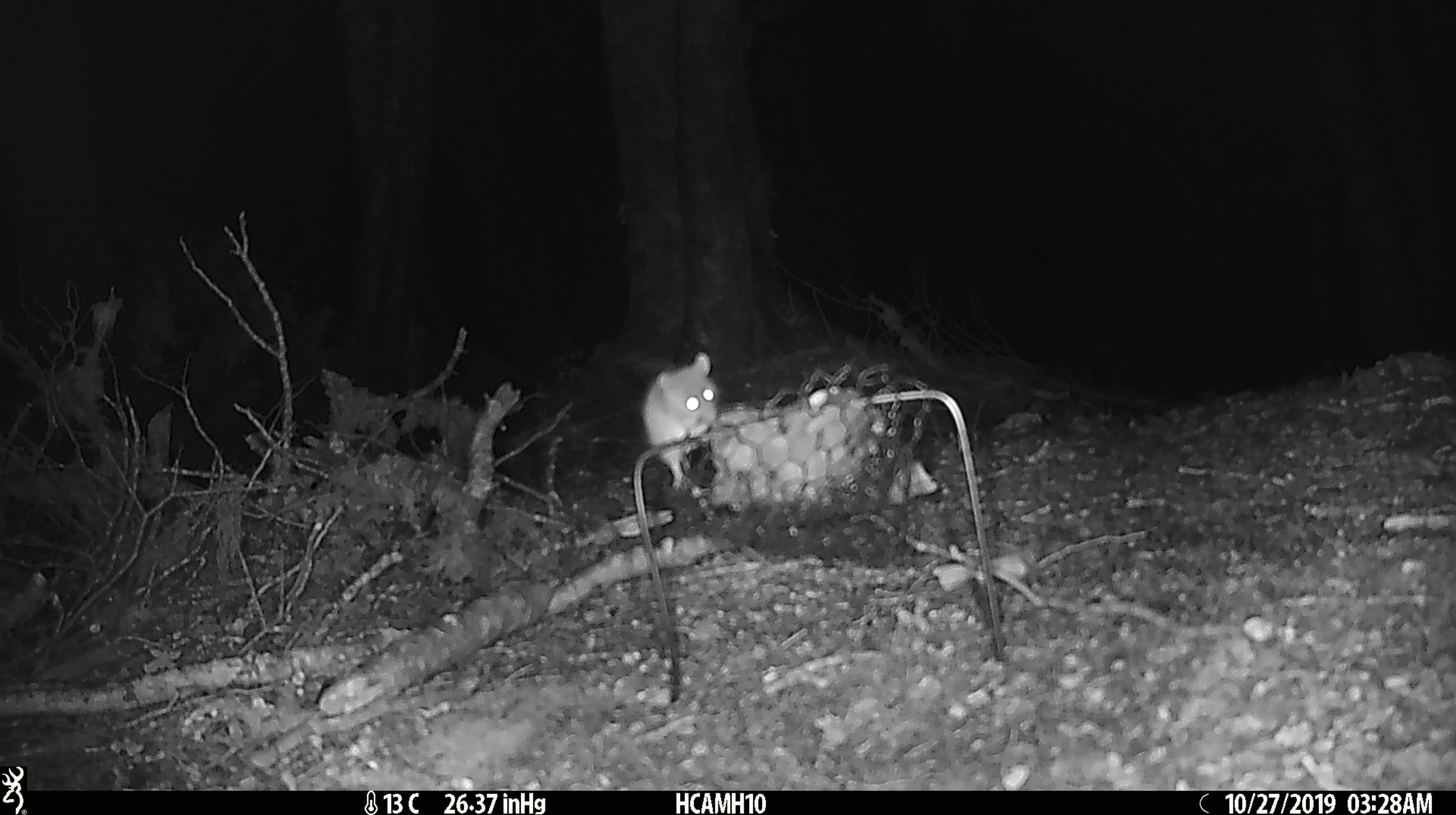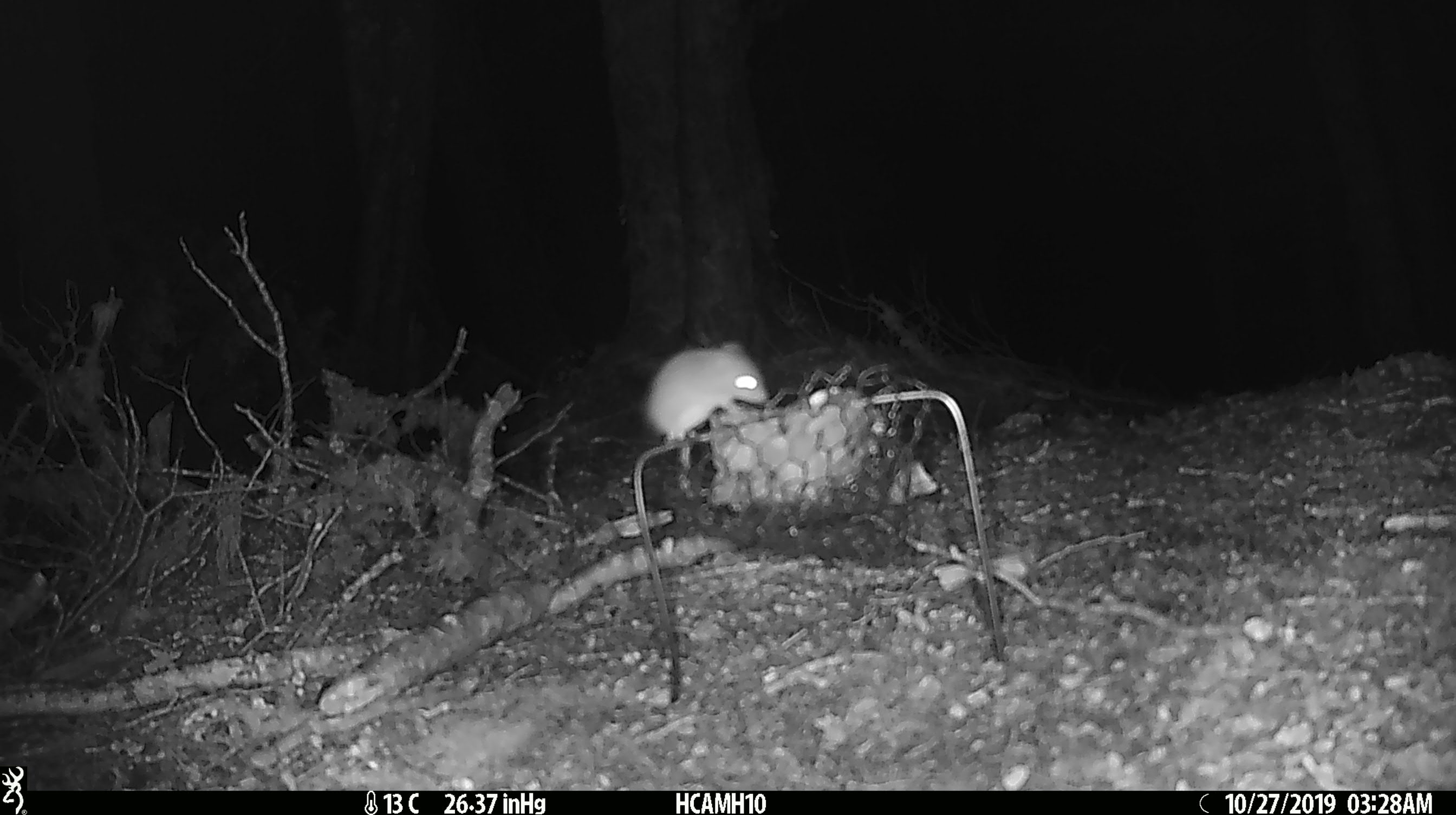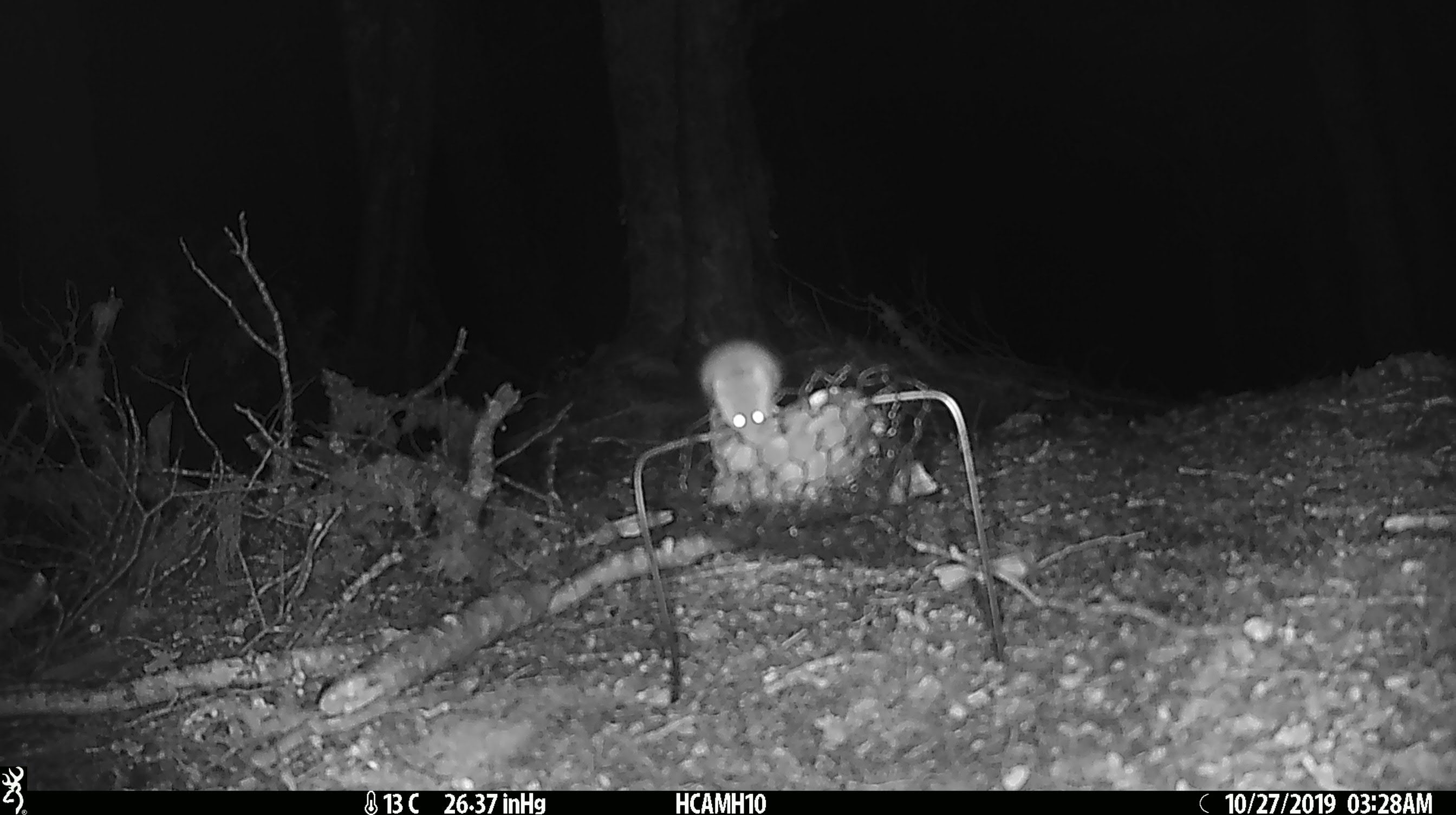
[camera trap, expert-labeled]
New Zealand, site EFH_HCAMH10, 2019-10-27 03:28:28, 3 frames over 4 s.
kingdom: Animalia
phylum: Chordata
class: Mammalia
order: Rodentia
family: Muridae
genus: Mus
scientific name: Mus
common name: mouse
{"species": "mouse (Mus)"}